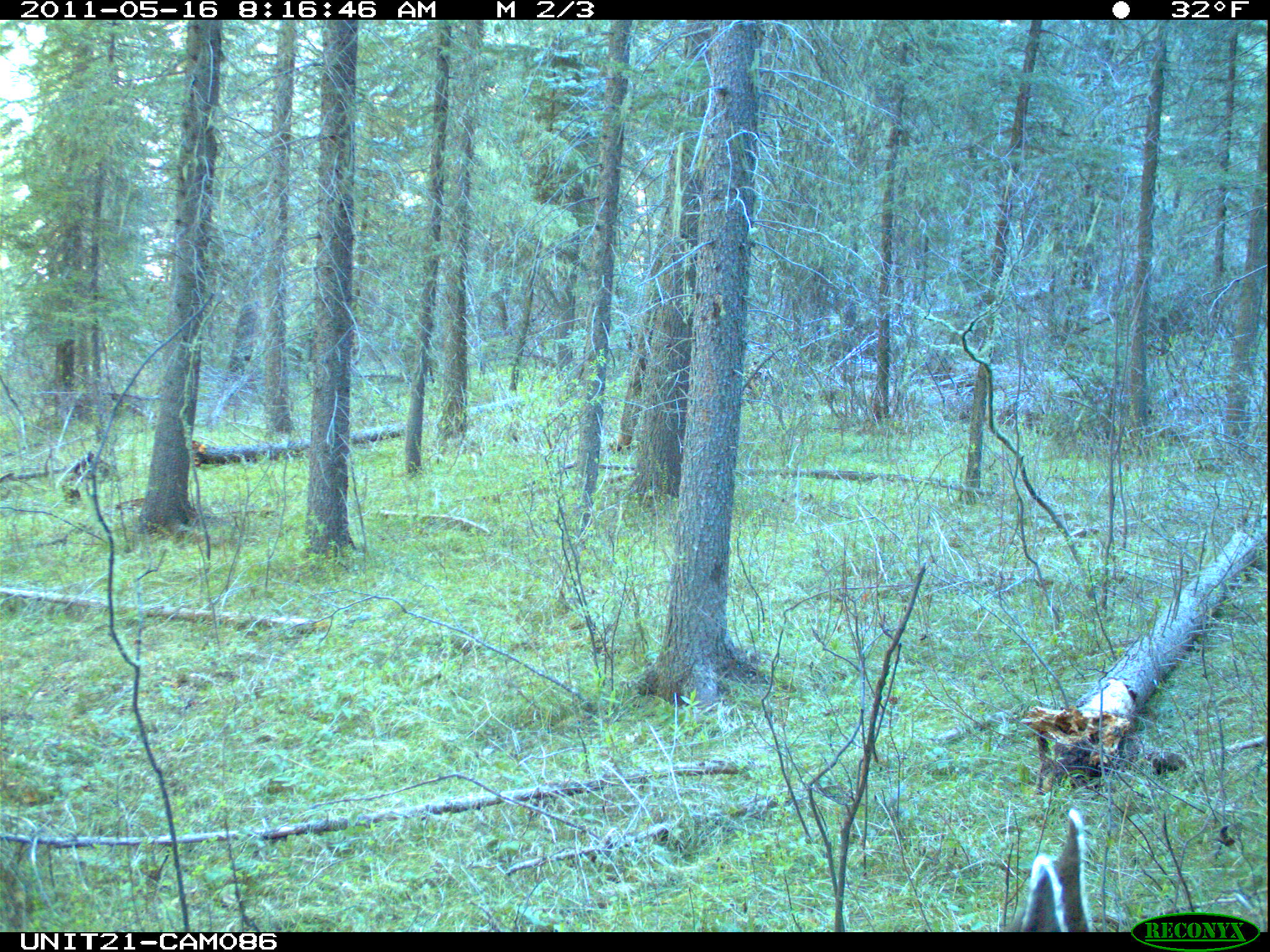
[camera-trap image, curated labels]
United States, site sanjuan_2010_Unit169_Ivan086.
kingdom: Animalia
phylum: Chordata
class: Mammalia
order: Artiodactyla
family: Cervidae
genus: Odocoileus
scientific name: Odocoileus hemionus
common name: mule deer